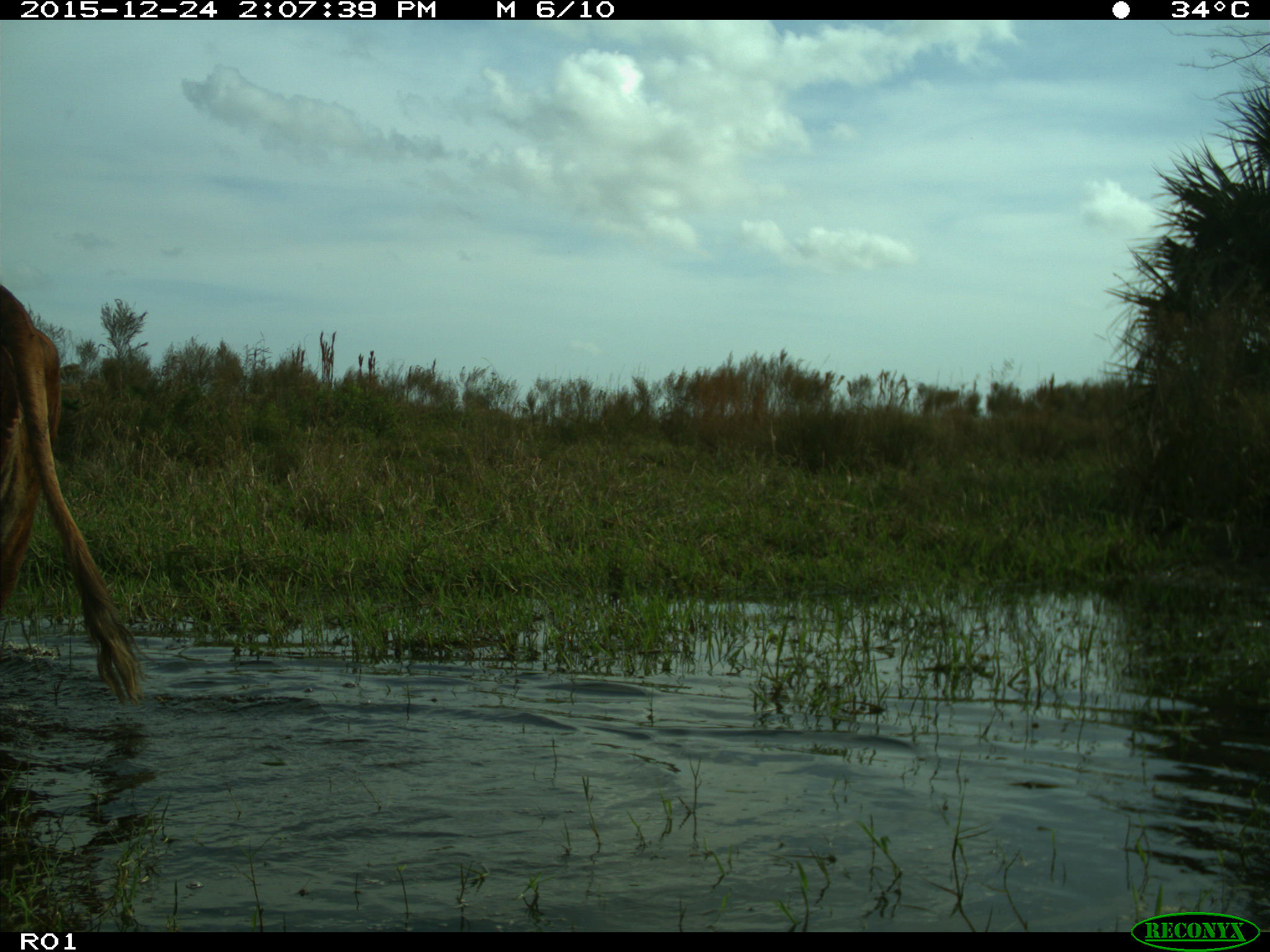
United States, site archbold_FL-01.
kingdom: Animalia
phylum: Chordata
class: Mammalia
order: Artiodactyla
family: Bovidae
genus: Bos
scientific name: Bos taurus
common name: domestic cow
Bos taurus (domestic cow).